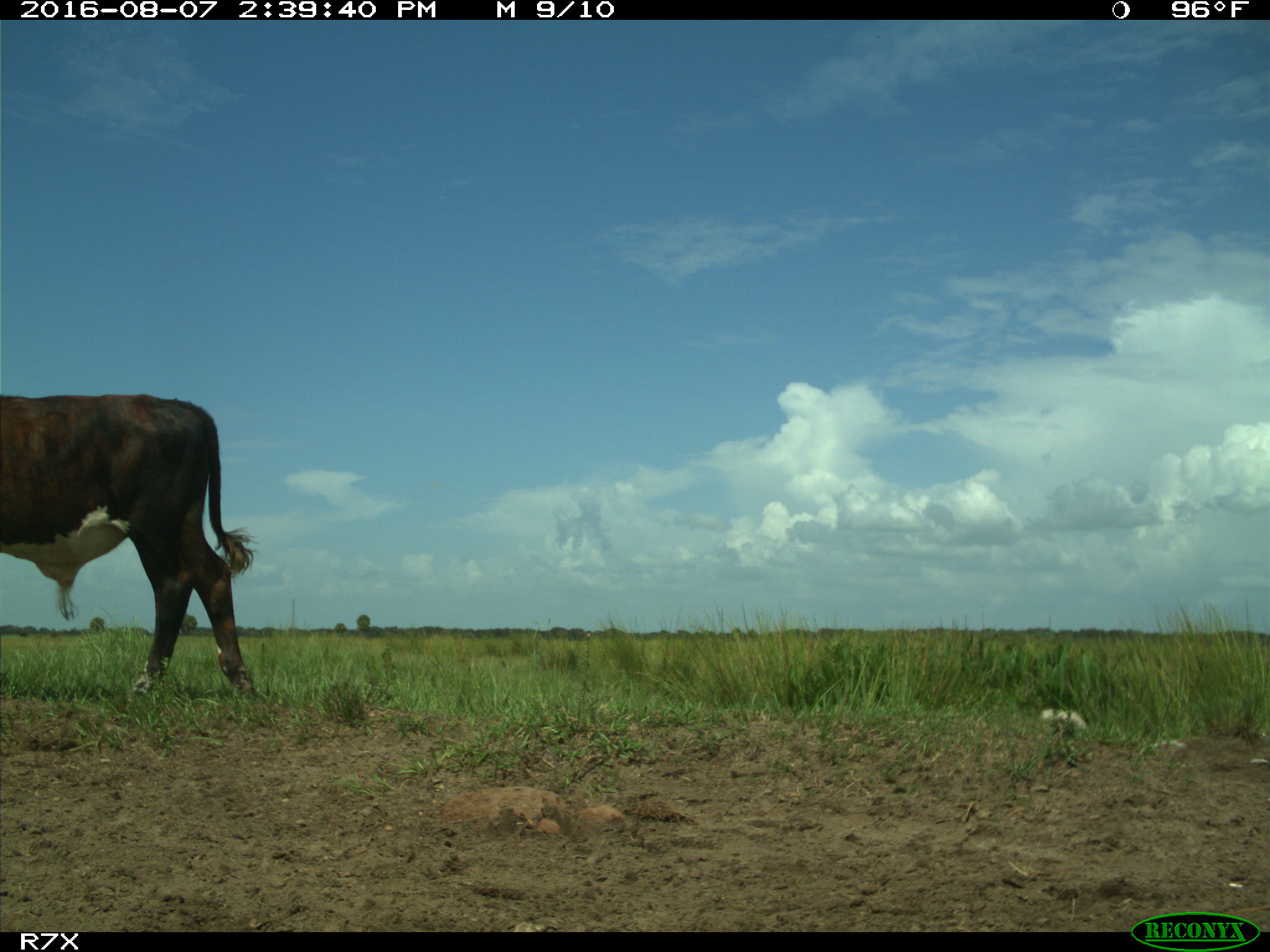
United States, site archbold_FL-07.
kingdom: Animalia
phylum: Chordata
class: Mammalia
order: Artiodactyla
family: Bovidae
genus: Bos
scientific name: Bos taurus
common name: domestic cow